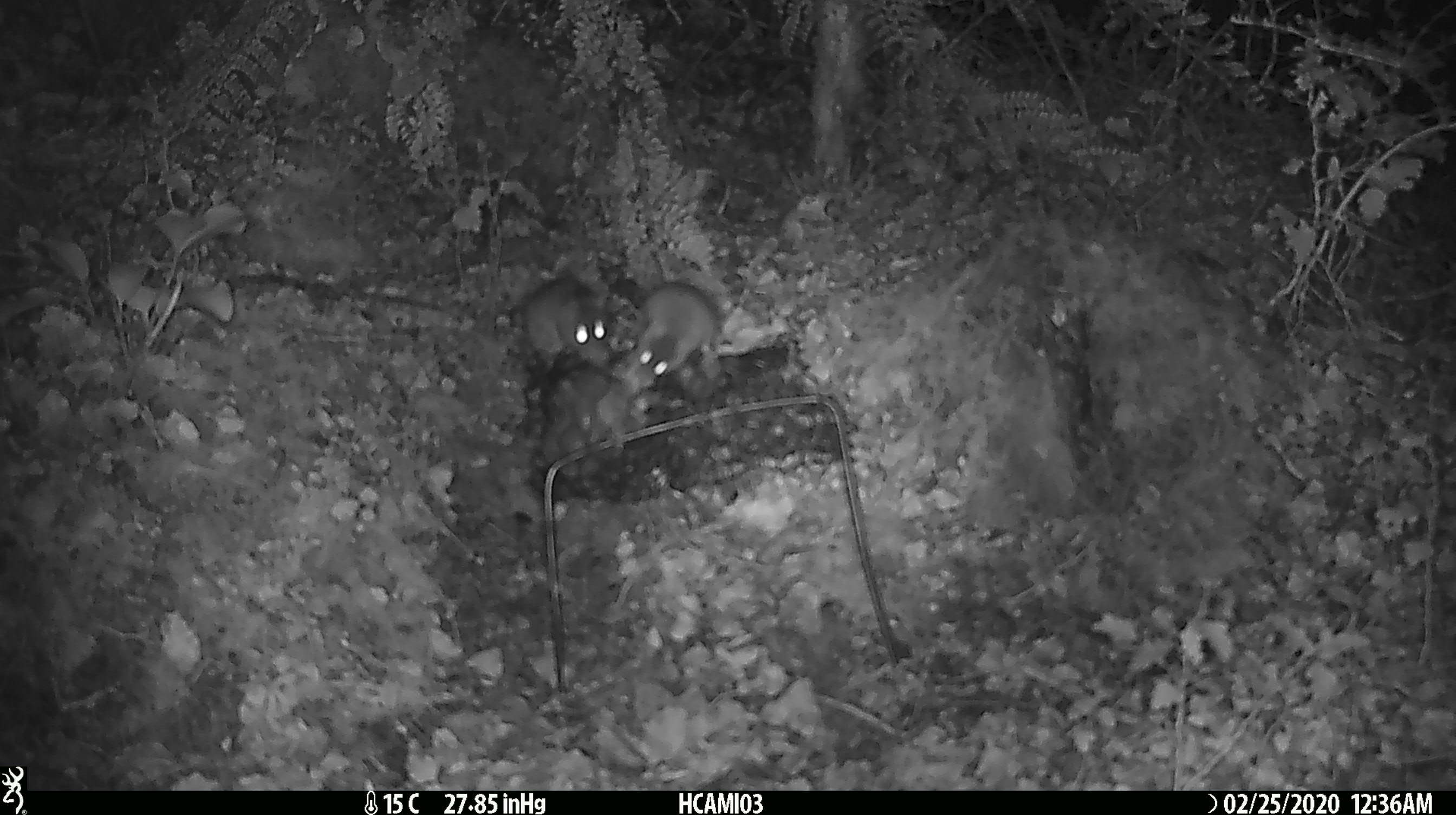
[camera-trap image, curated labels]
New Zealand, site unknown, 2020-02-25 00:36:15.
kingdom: Animalia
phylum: Chordata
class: Mammalia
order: Rodentia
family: Muridae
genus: Mus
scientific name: Mus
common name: mouse